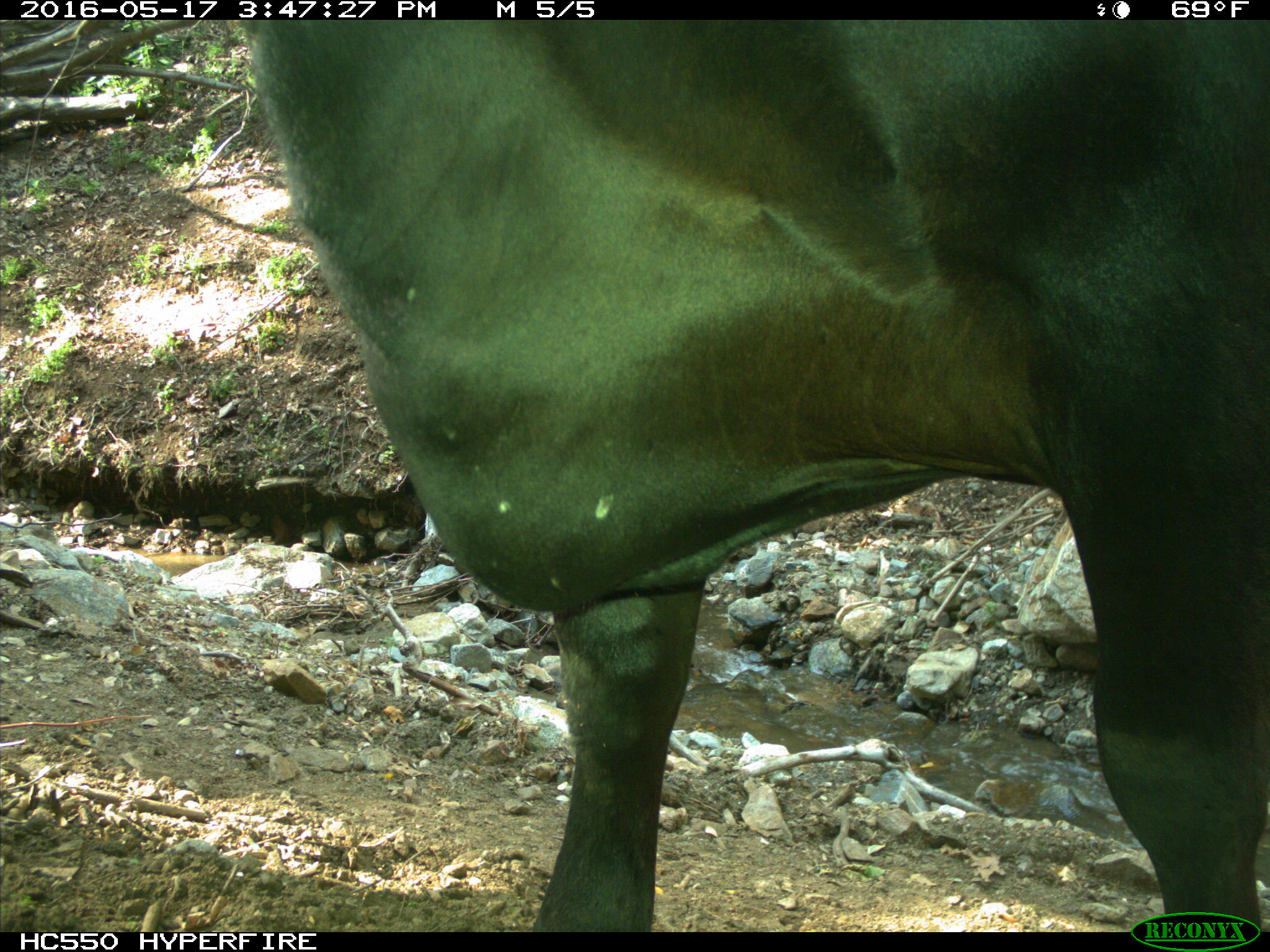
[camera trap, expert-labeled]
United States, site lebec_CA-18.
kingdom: Animalia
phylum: Chordata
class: Mammalia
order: Artiodactyla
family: Bovidae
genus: Bos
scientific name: Bos taurus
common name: domestic cow